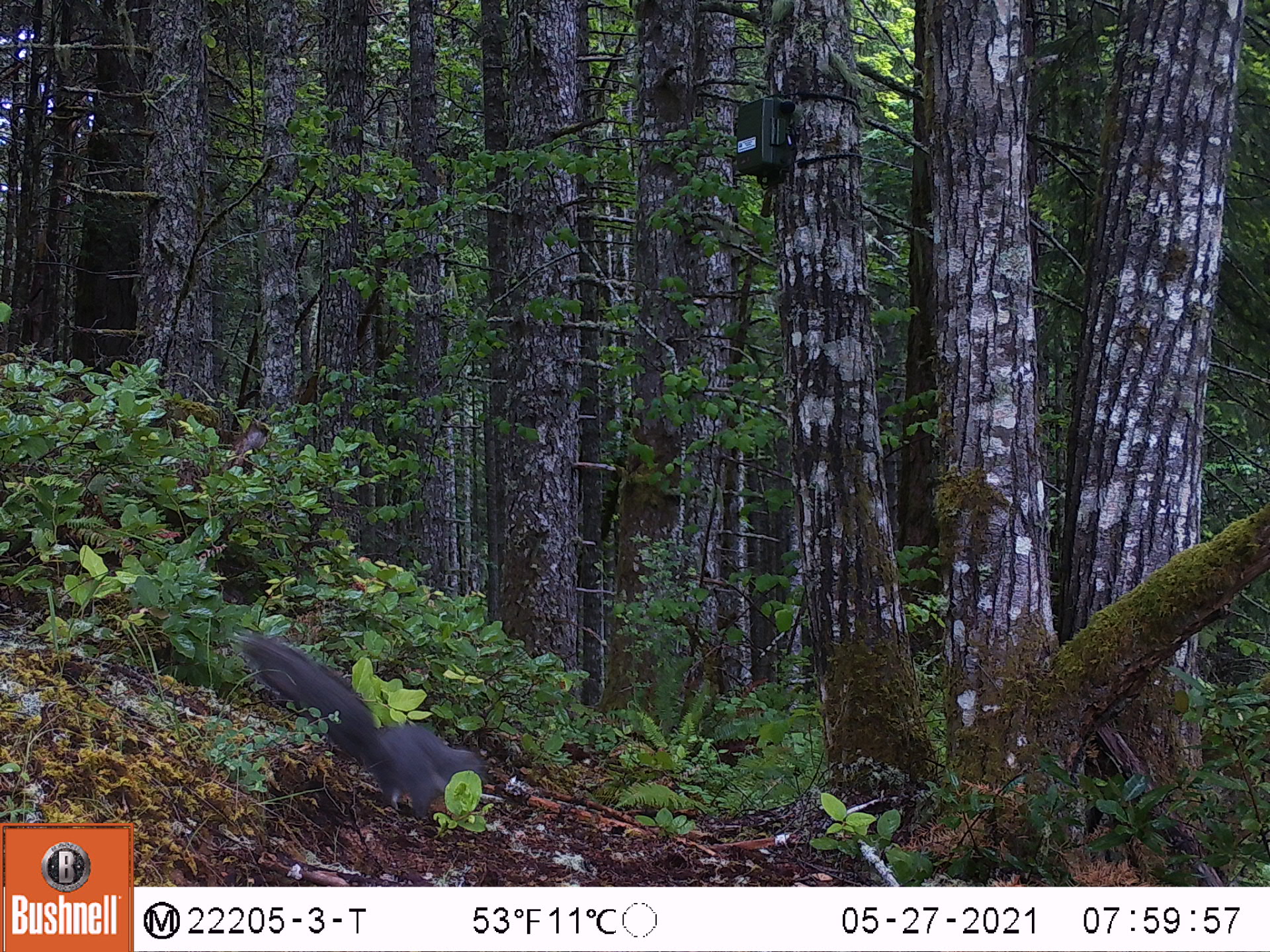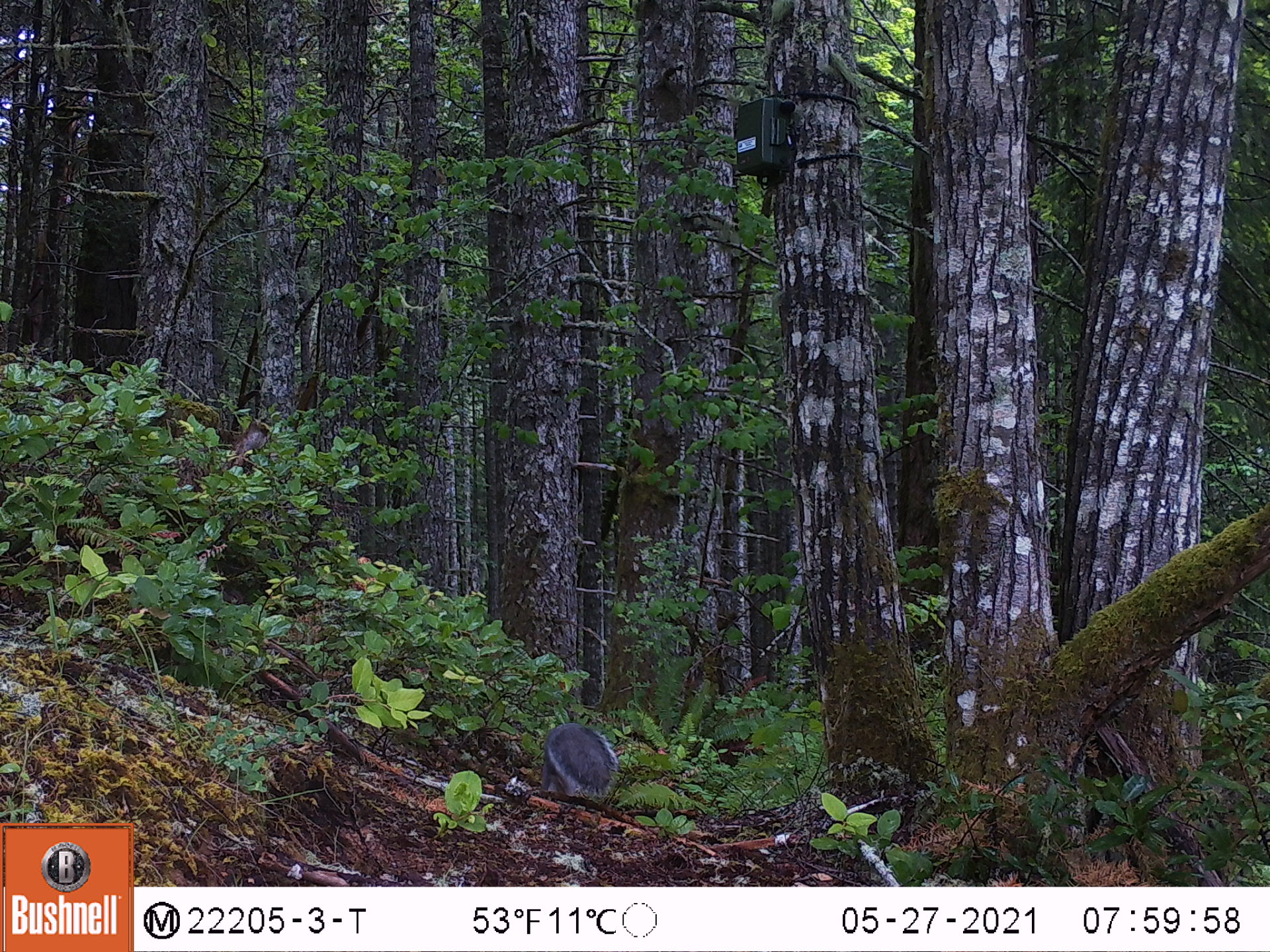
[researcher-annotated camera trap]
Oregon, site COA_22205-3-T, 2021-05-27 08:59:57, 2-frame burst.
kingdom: Animalia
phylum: Chordata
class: Mammalia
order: Rodentia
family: Sciuridae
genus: Sciurus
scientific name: Sciurus griseus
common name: western gray squirrel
Western gray squirrel (Sciurus griseus).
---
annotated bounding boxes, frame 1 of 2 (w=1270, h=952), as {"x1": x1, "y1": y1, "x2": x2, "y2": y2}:
western gray squirrel: {"x1": 215, "y1": 622, "x2": 519, "y2": 821}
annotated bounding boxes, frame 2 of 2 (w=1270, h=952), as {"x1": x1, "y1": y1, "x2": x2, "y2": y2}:
western gray squirrel: {"x1": 515, "y1": 711, "x2": 635, "y2": 809}